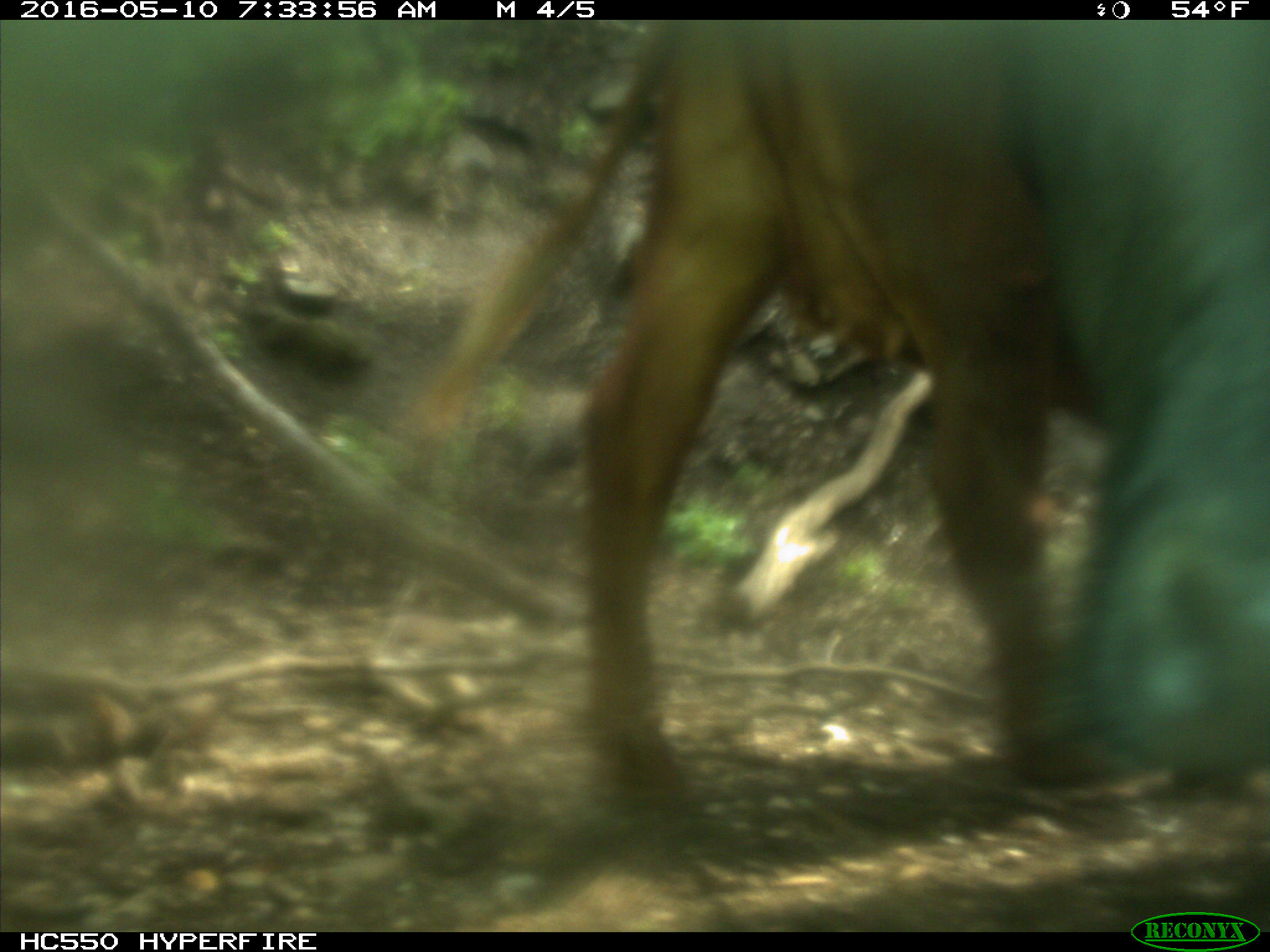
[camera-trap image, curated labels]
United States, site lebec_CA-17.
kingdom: Animalia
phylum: Chordata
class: Mammalia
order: Artiodactyla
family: Bovidae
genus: Bos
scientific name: Bos taurus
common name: domestic cow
Bos taurus (domestic cow).